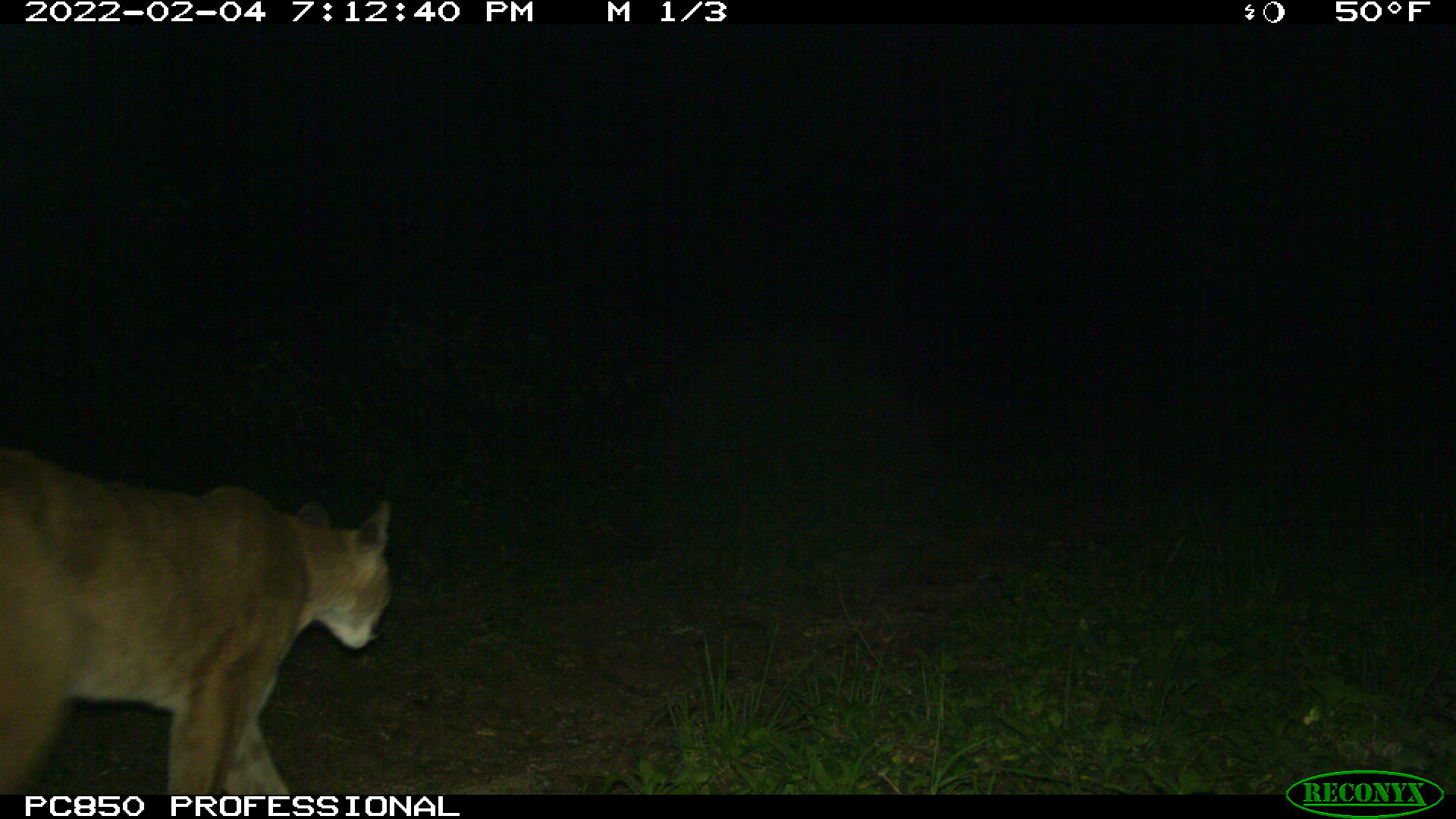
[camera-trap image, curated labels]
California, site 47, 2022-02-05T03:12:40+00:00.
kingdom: Animalia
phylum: Chordata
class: Mammalia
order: Carnivora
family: Felidae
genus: Puma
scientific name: Puma concolor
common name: puma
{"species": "puma (Puma concolor)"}